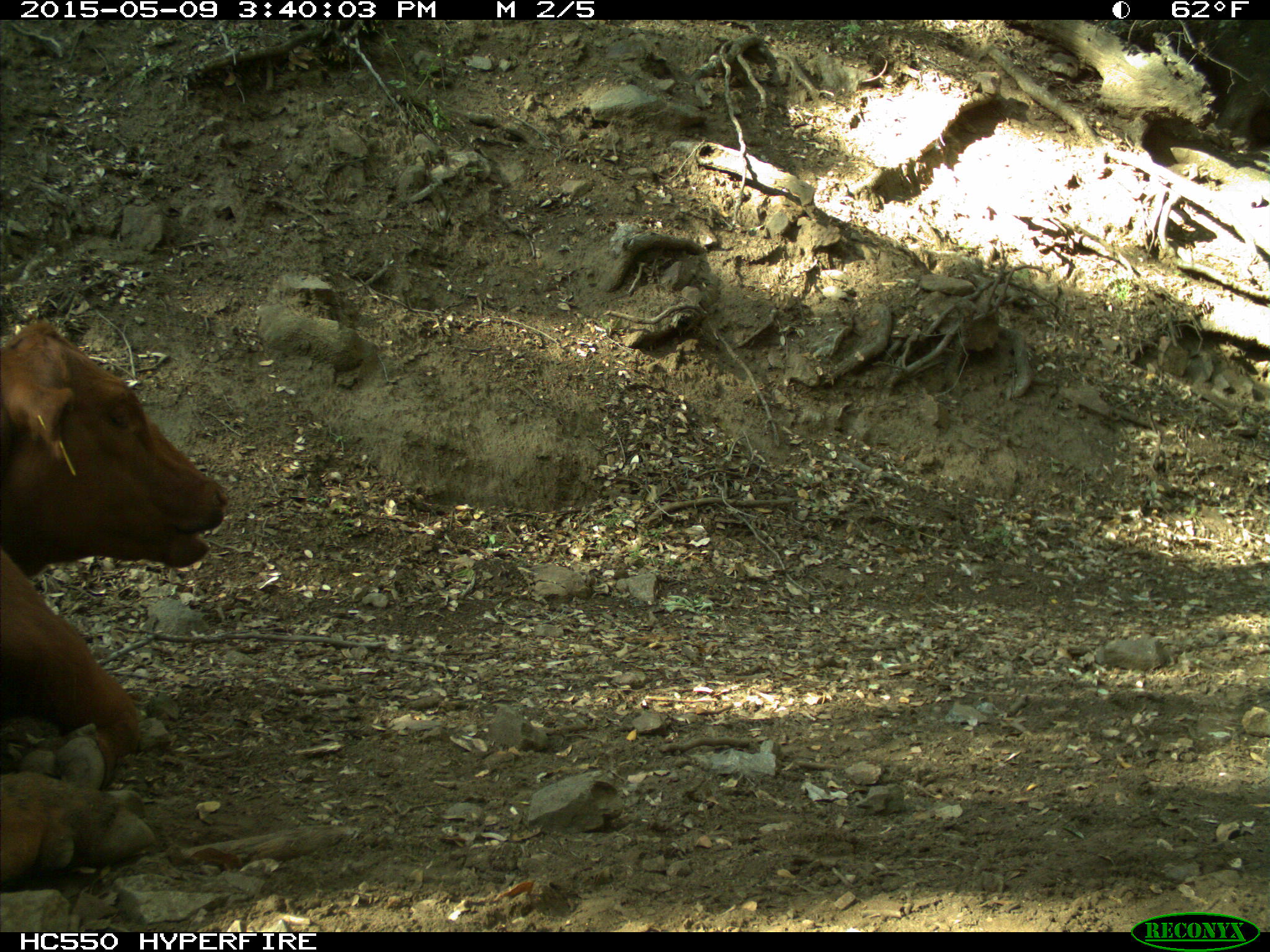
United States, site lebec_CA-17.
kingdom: Animalia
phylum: Chordata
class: Mammalia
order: Artiodactyla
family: Bovidae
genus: Bos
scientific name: Bos taurus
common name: domestic cow